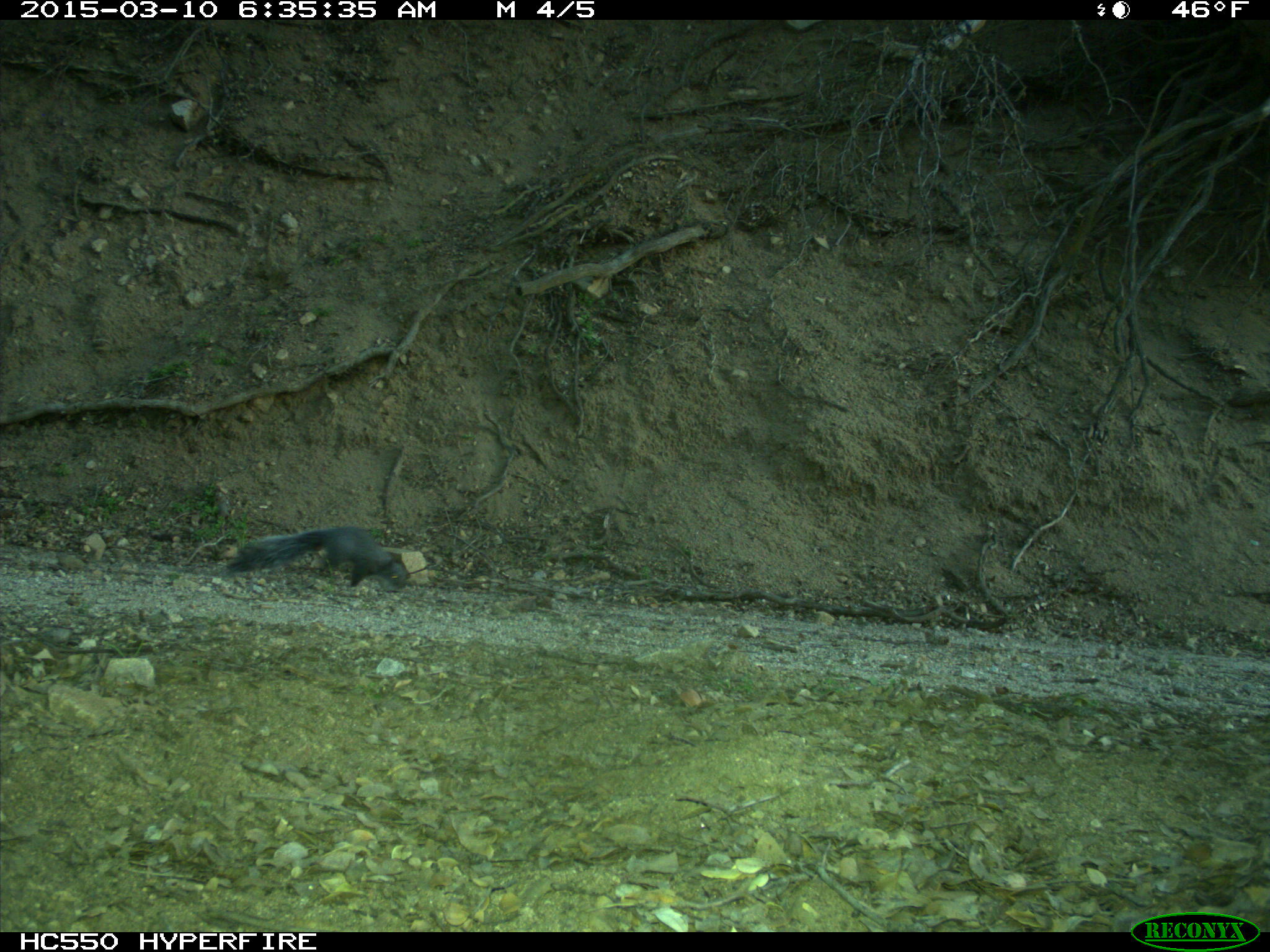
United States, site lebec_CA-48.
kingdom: Animalia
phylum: Chordata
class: Mammalia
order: Rodentia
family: Sciuridae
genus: Sciurus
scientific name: Sciurus carolinensis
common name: eastern gray squirrel